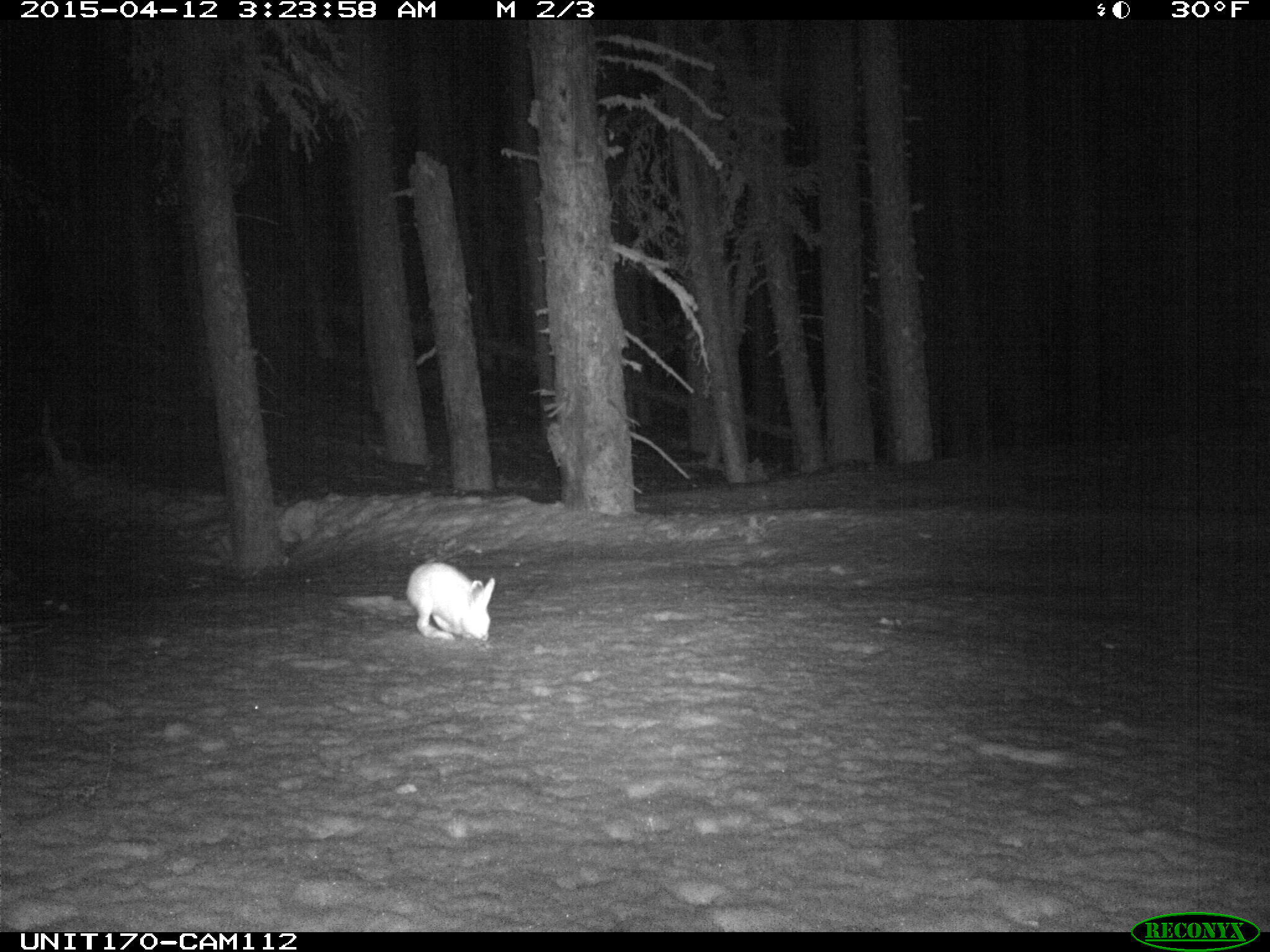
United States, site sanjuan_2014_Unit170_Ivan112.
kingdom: Animalia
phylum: Chordata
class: Mammalia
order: Lagomorpha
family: Leporidae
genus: Lepus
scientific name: Lepus americanus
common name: snowshoe hare